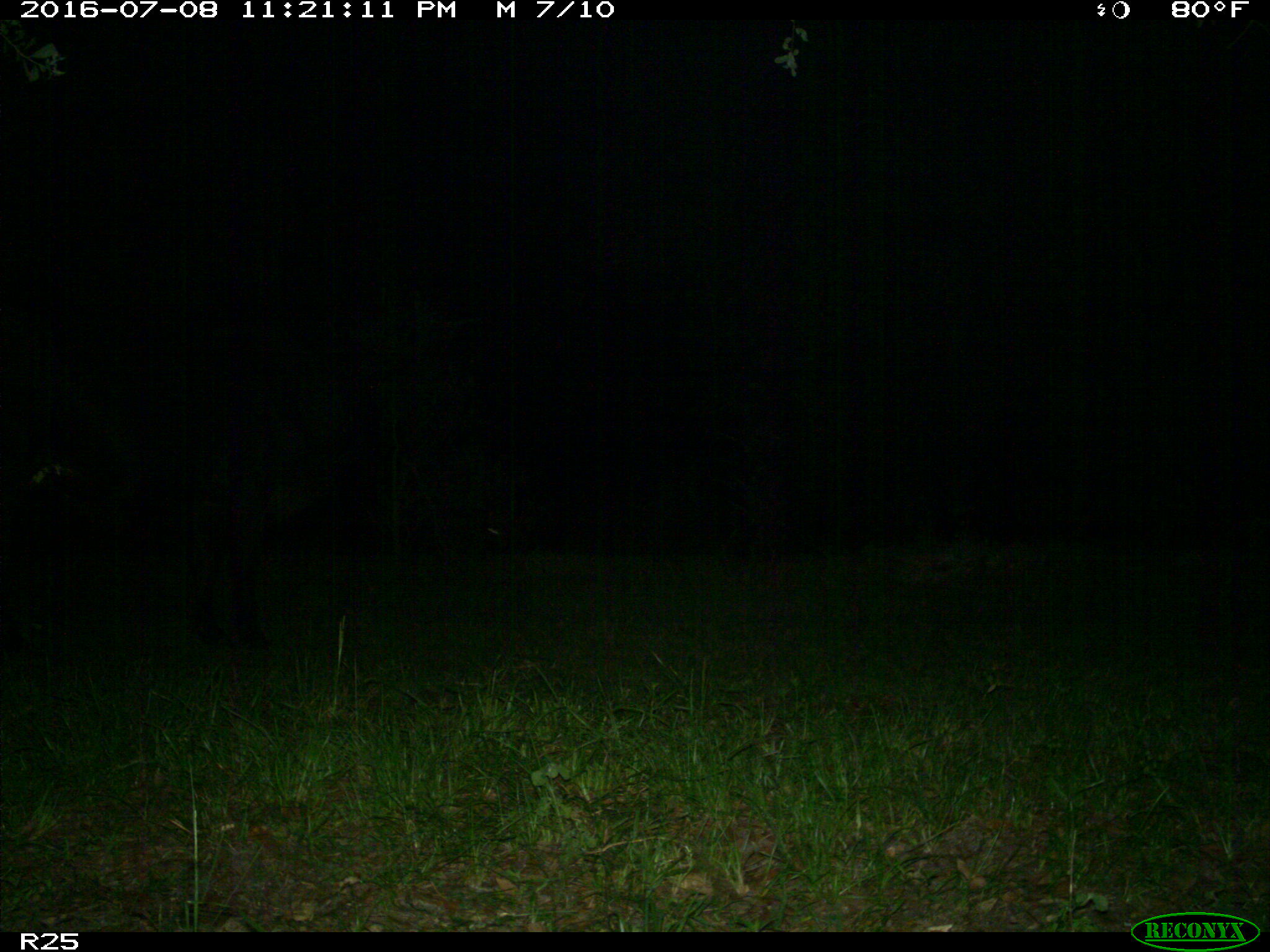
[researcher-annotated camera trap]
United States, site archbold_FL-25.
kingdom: Animalia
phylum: Chordata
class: Mammalia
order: Artiodactyla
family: Bovidae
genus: Bos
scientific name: Bos taurus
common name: domestic cow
Bos taurus (domestic cow).